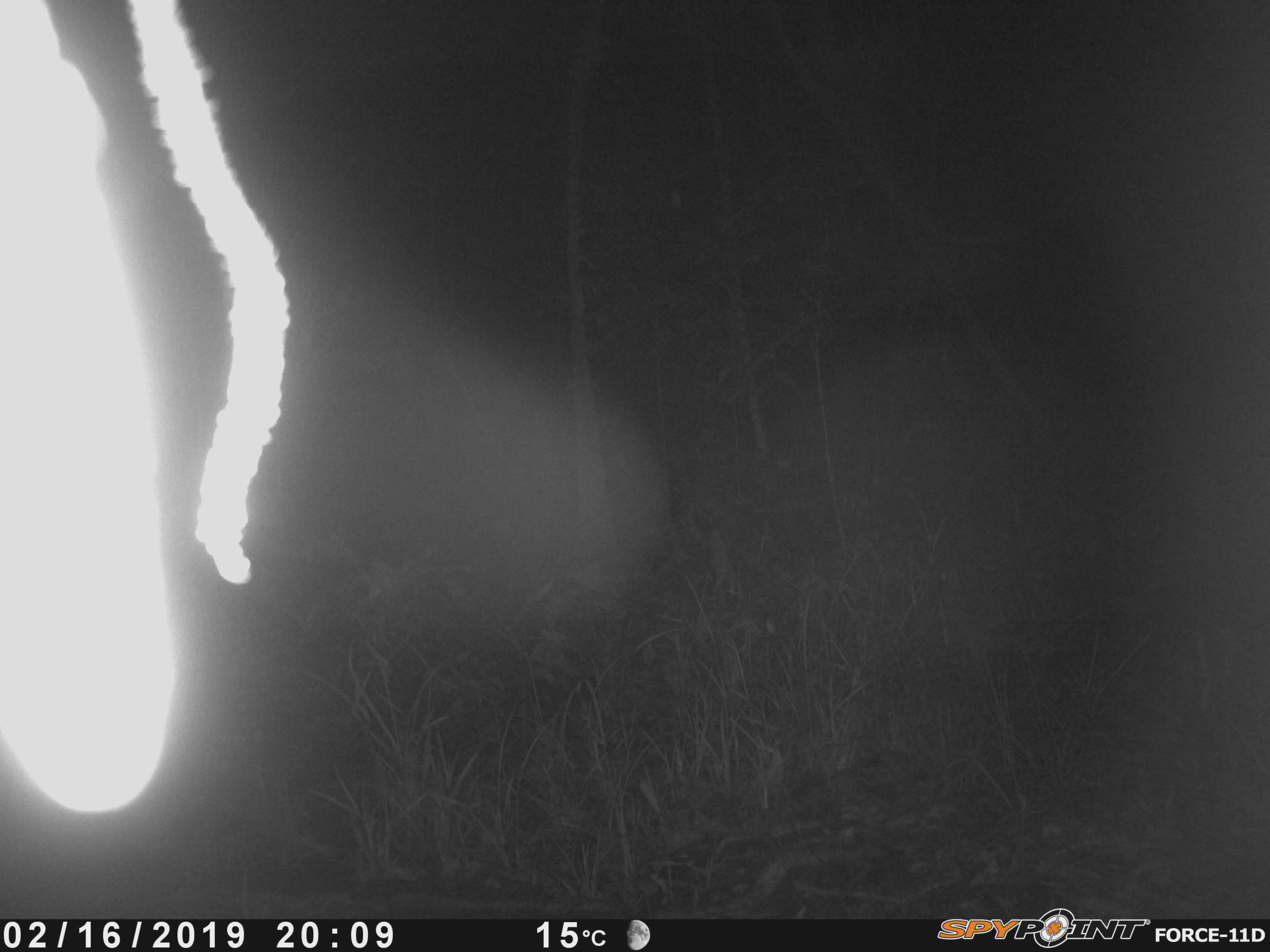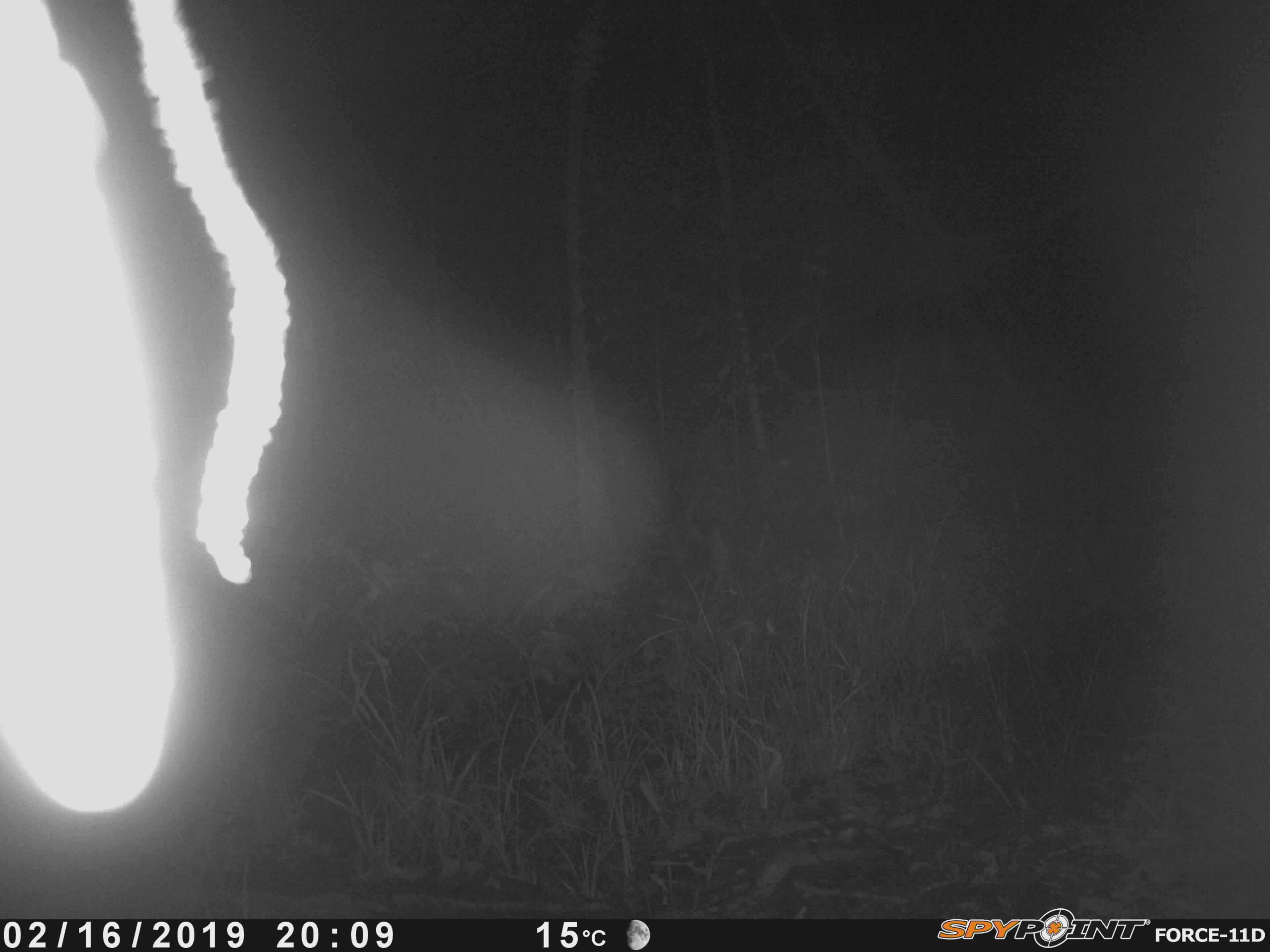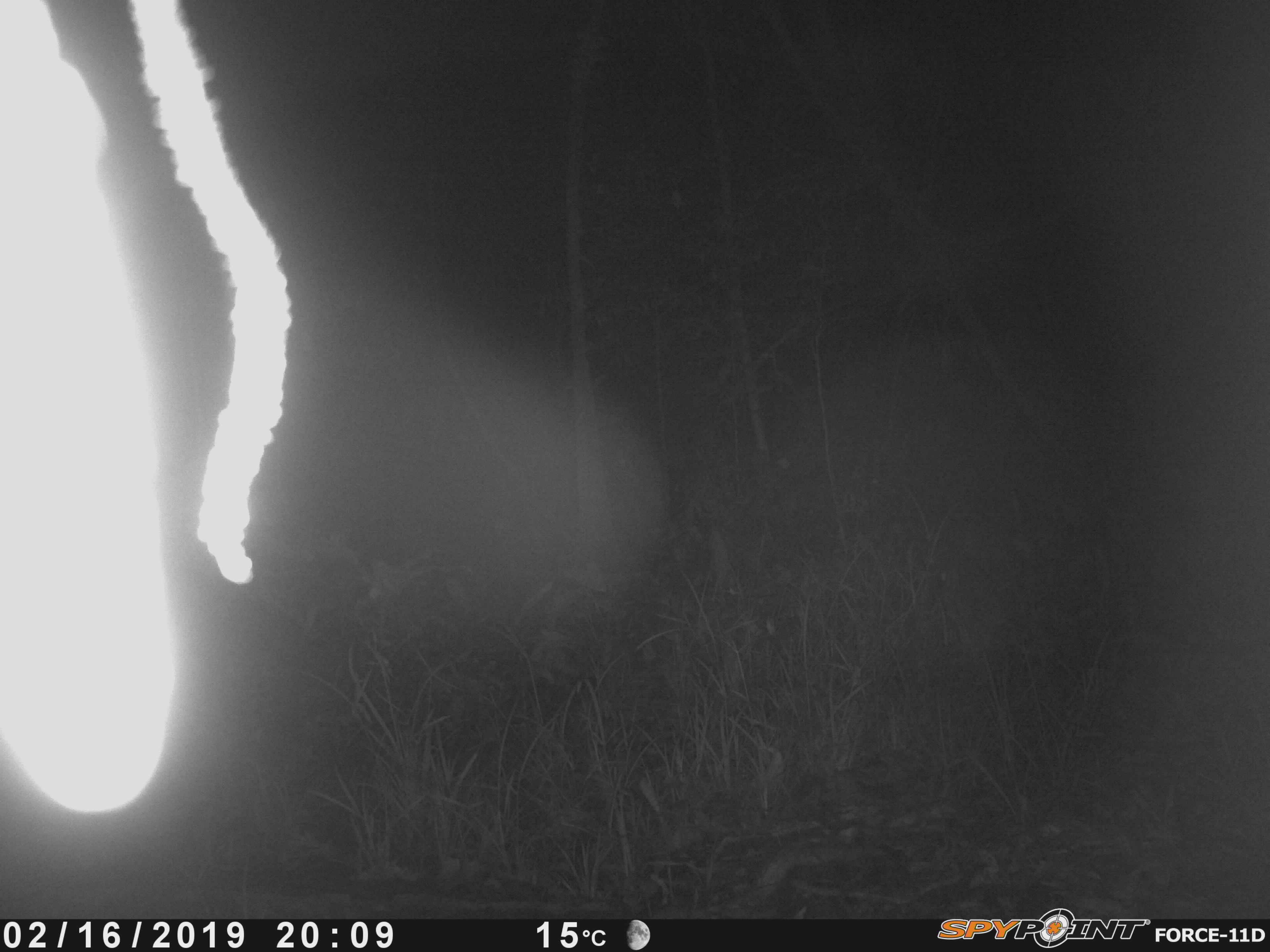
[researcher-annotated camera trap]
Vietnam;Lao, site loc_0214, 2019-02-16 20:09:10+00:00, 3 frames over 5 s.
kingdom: Animalia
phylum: Chordata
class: Mammalia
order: Artiodactyla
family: Cervidae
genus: Muntiacus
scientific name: Muntiacus rooseveltorum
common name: roosevelt's muntjac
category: roosevelts muntjac group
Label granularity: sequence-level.